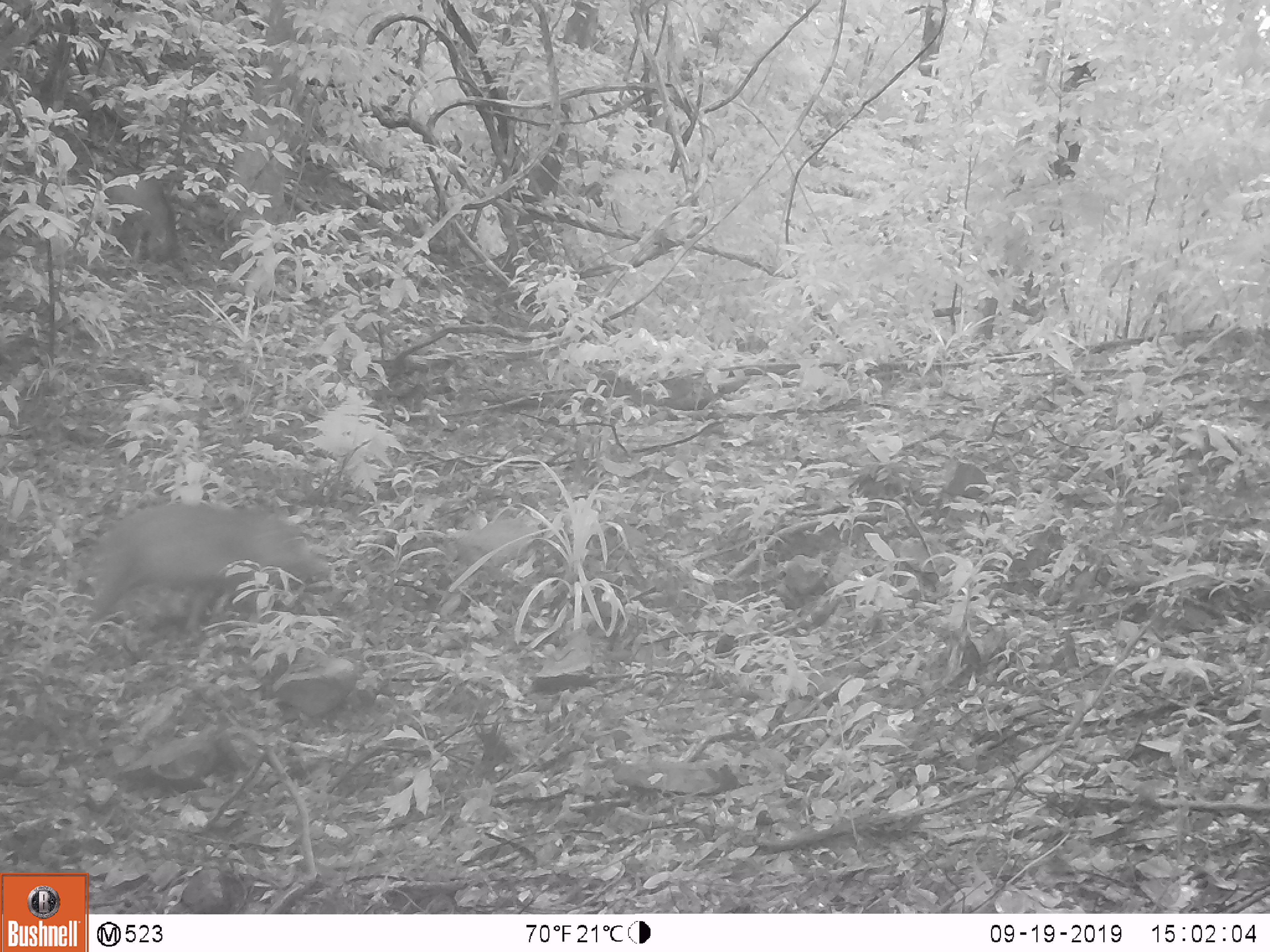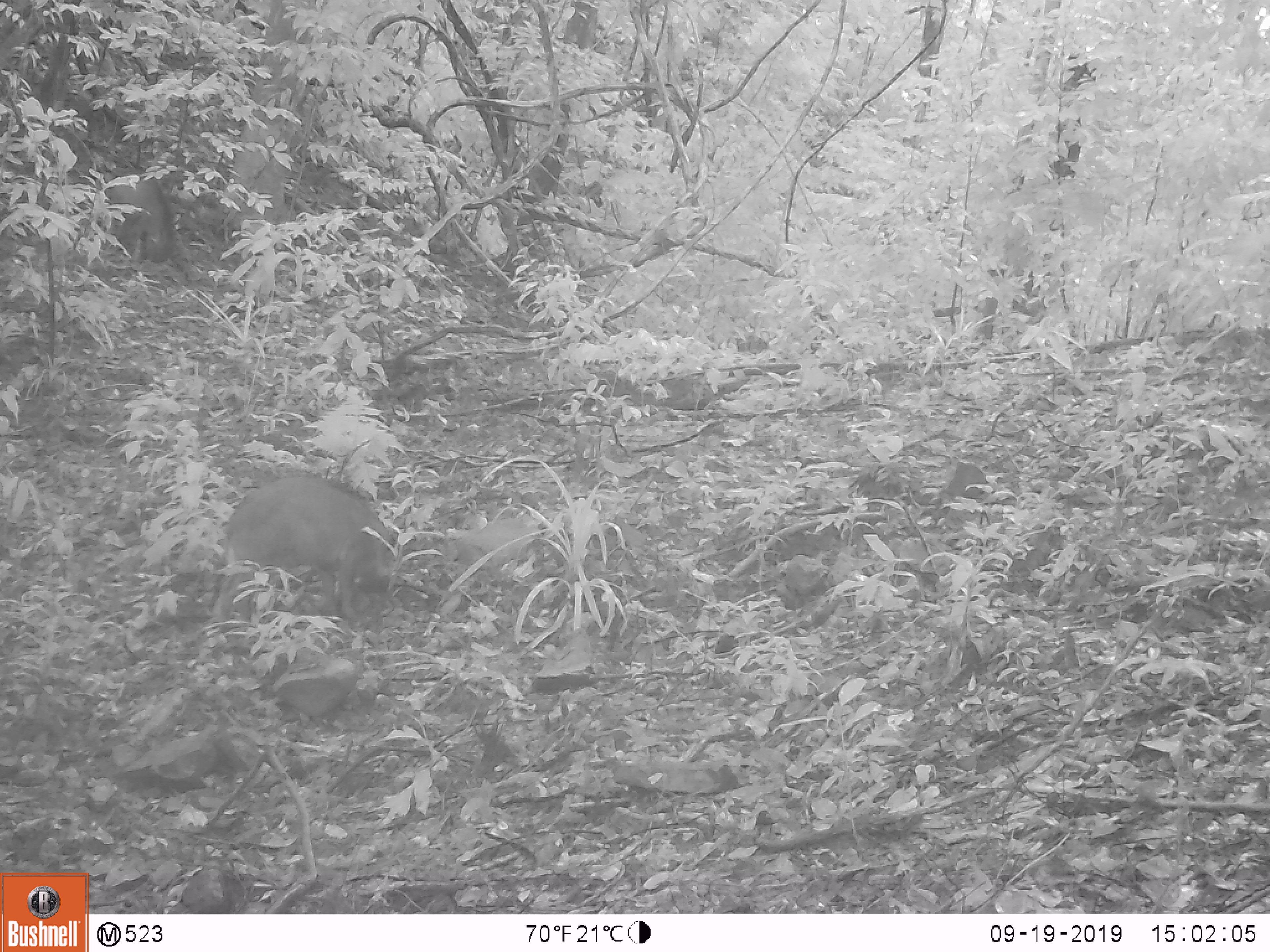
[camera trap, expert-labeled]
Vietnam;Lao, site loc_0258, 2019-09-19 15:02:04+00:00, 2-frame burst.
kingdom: Animalia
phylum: Chordata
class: Mammalia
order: Artiodactyla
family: Suidae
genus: Sus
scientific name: Sus scrofa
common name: eurasian wild pig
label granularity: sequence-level